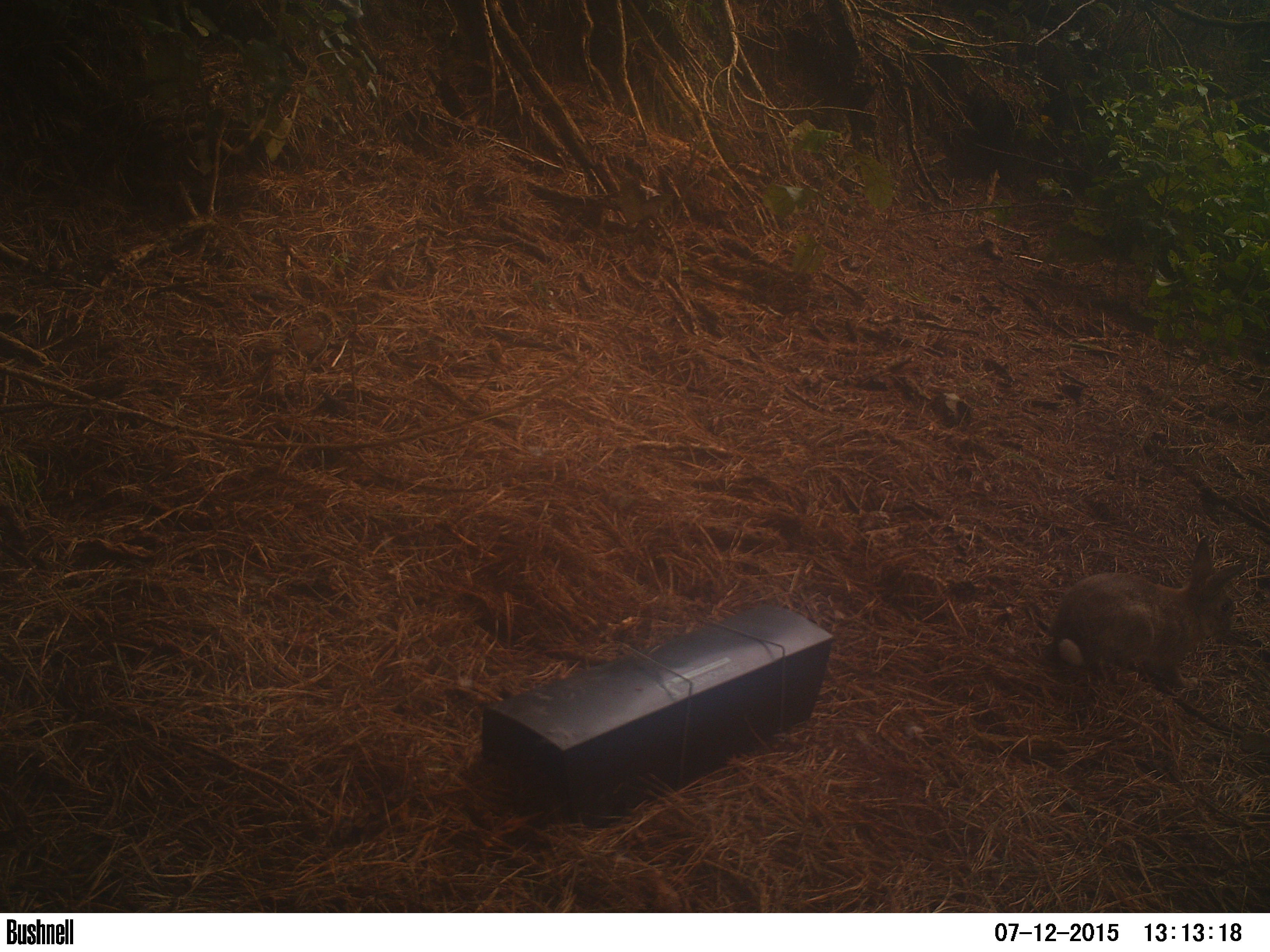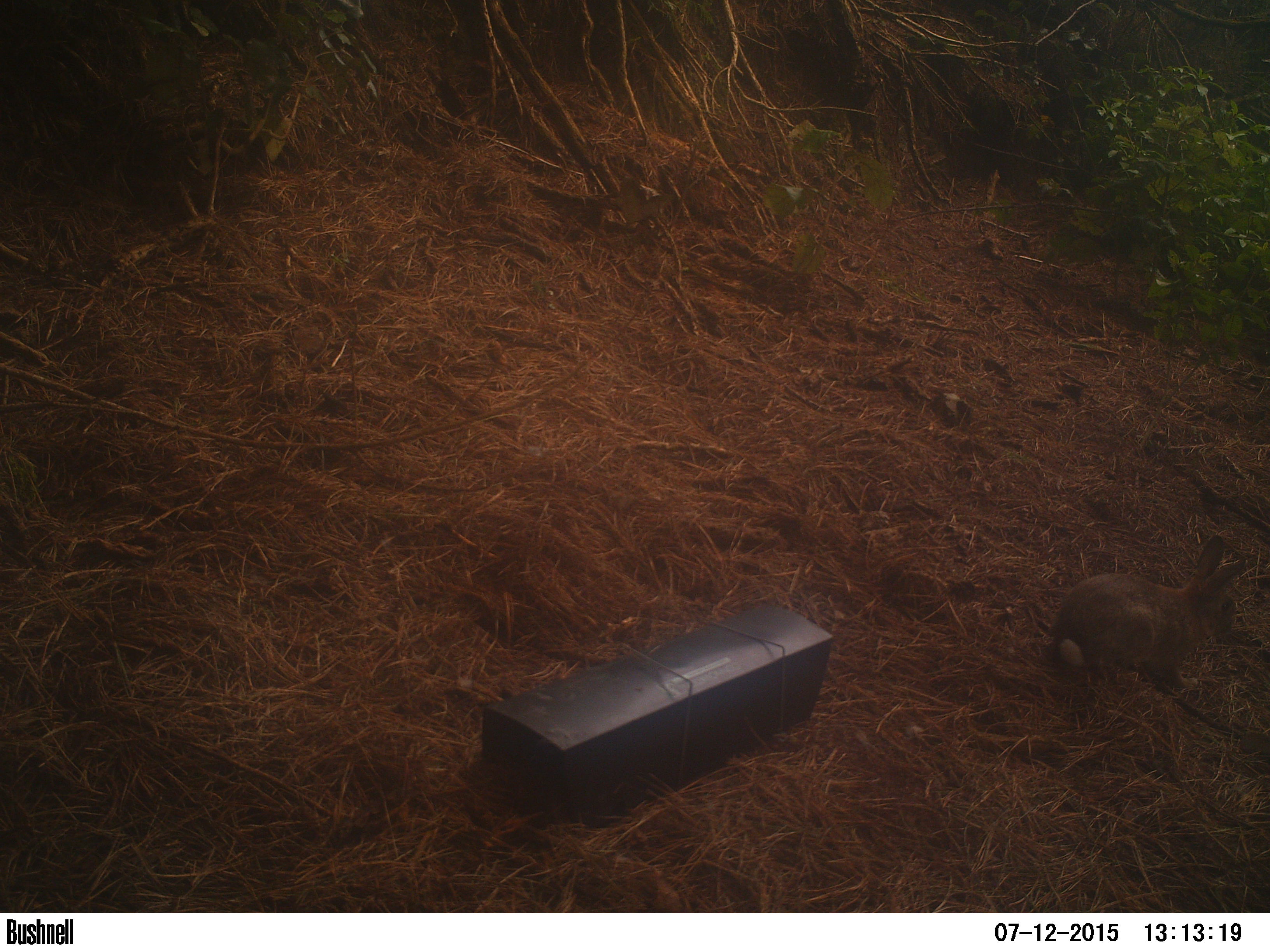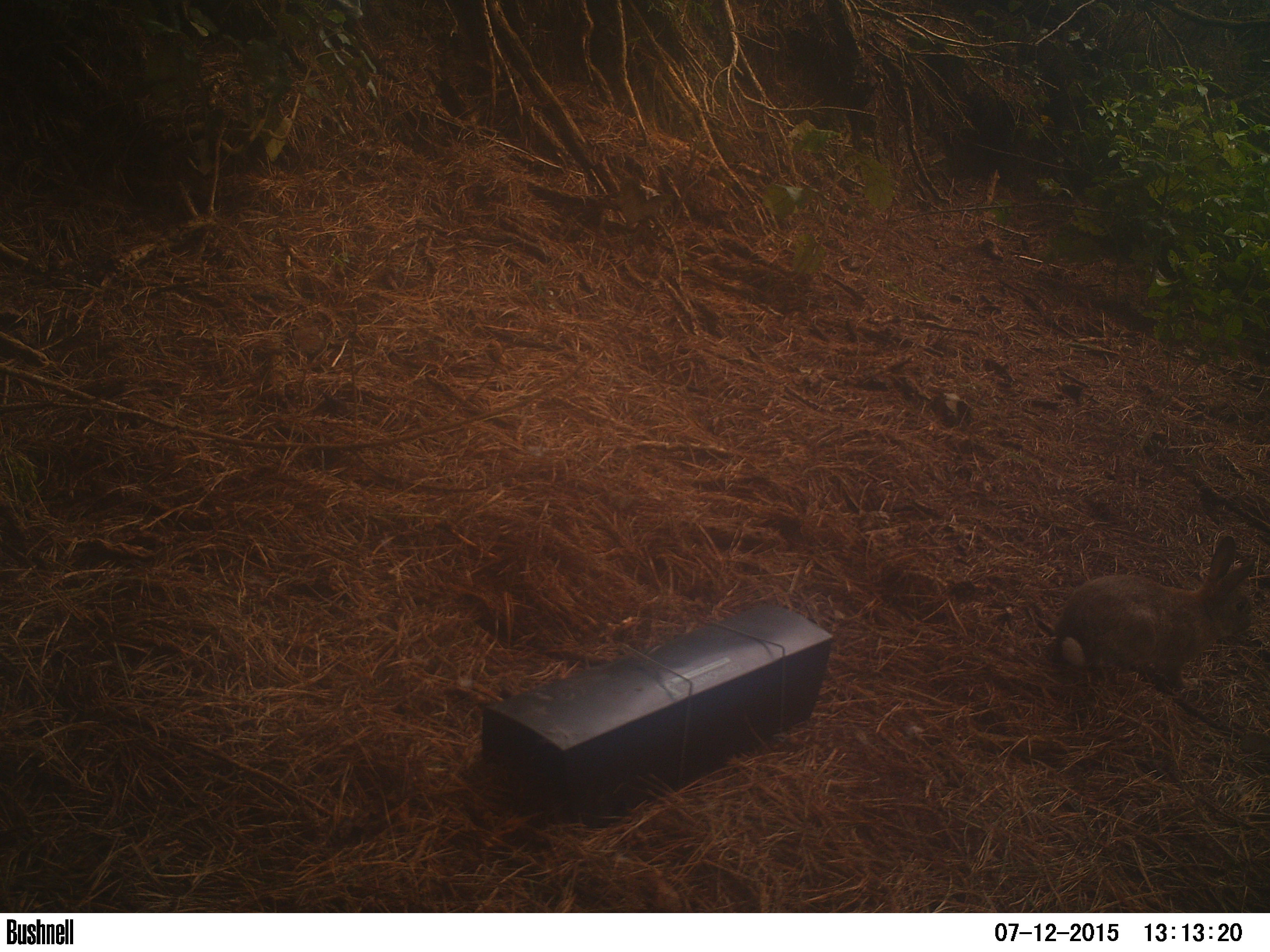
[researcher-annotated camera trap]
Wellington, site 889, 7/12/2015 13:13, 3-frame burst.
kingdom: Animalia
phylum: Chordata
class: Mammalia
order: Lagomorpha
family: Leporidae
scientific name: Leporidae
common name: rabbit